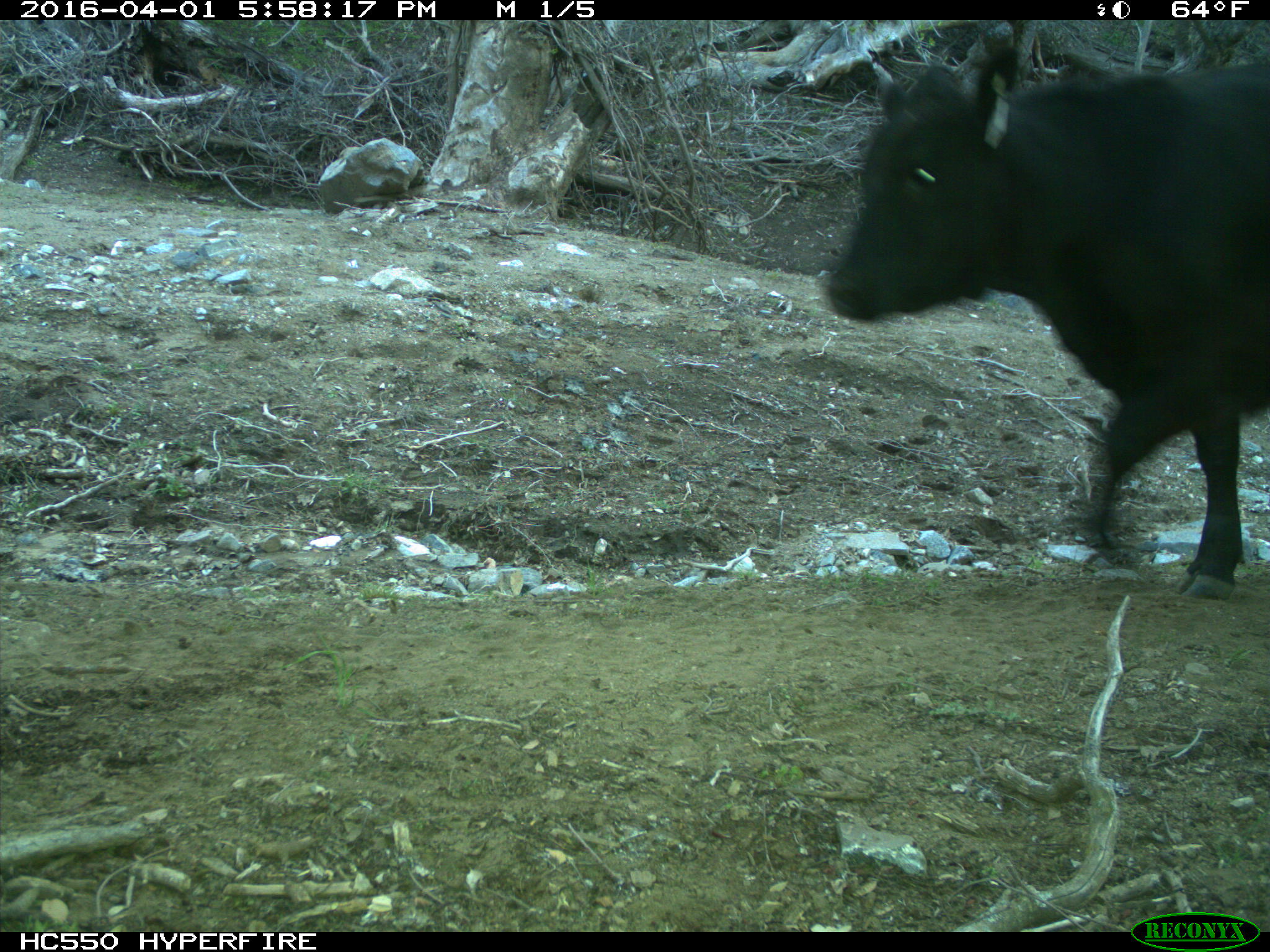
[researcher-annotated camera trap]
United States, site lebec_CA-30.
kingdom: Animalia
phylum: Chordata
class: Mammalia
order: Artiodactyla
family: Bovidae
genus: Bos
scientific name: Bos taurus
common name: domestic cow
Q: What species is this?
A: Bos taurus (domestic cow).